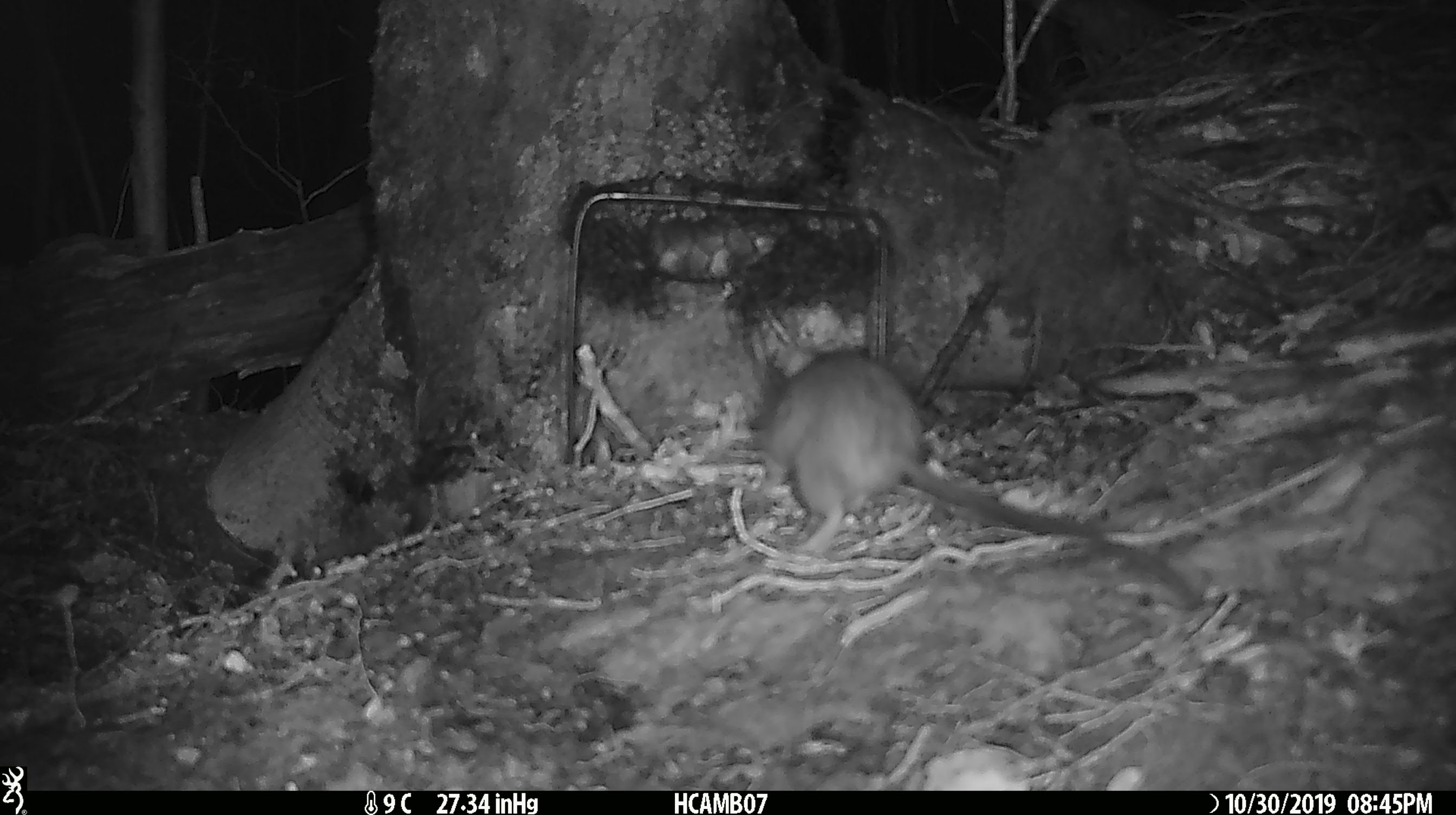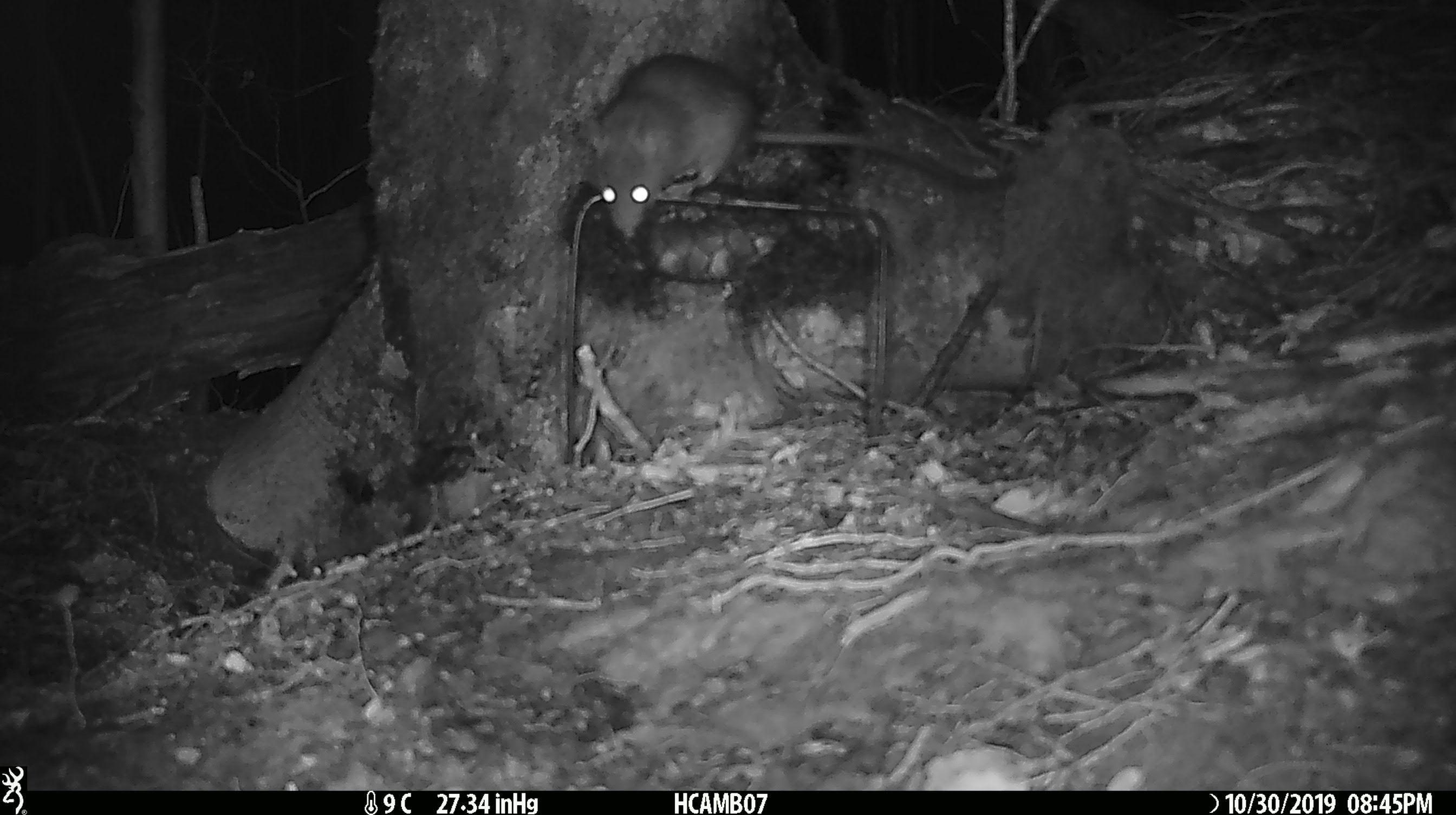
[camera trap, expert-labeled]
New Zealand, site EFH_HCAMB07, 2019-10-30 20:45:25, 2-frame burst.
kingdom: Animalia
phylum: Chordata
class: Mammalia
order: Rodentia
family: Muridae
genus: Mus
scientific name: Mus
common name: mouse